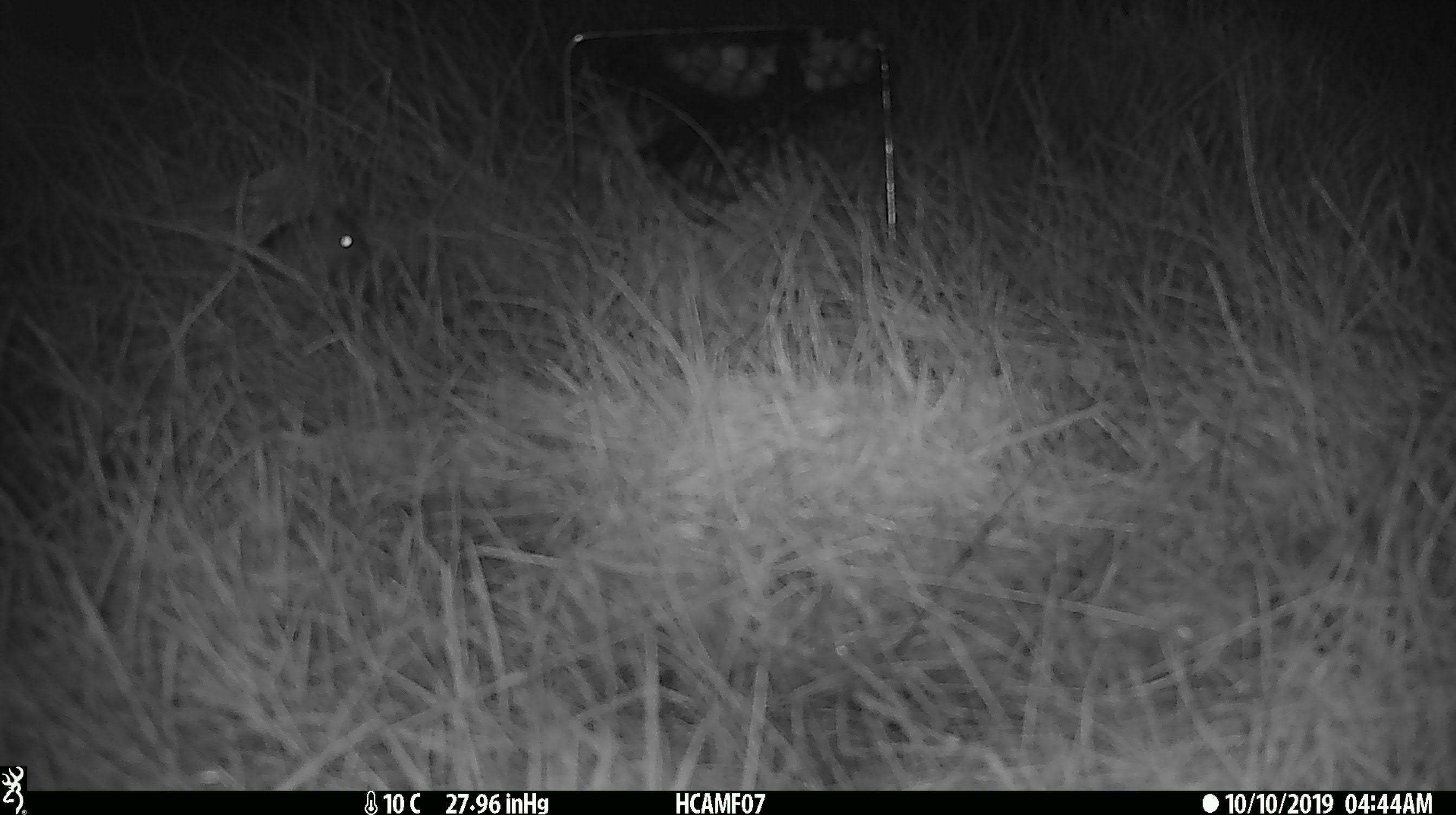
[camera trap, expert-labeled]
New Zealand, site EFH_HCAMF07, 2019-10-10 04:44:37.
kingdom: Animalia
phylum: Chordata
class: Mammalia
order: Rodentia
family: Muridae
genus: Mus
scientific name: Mus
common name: mouse